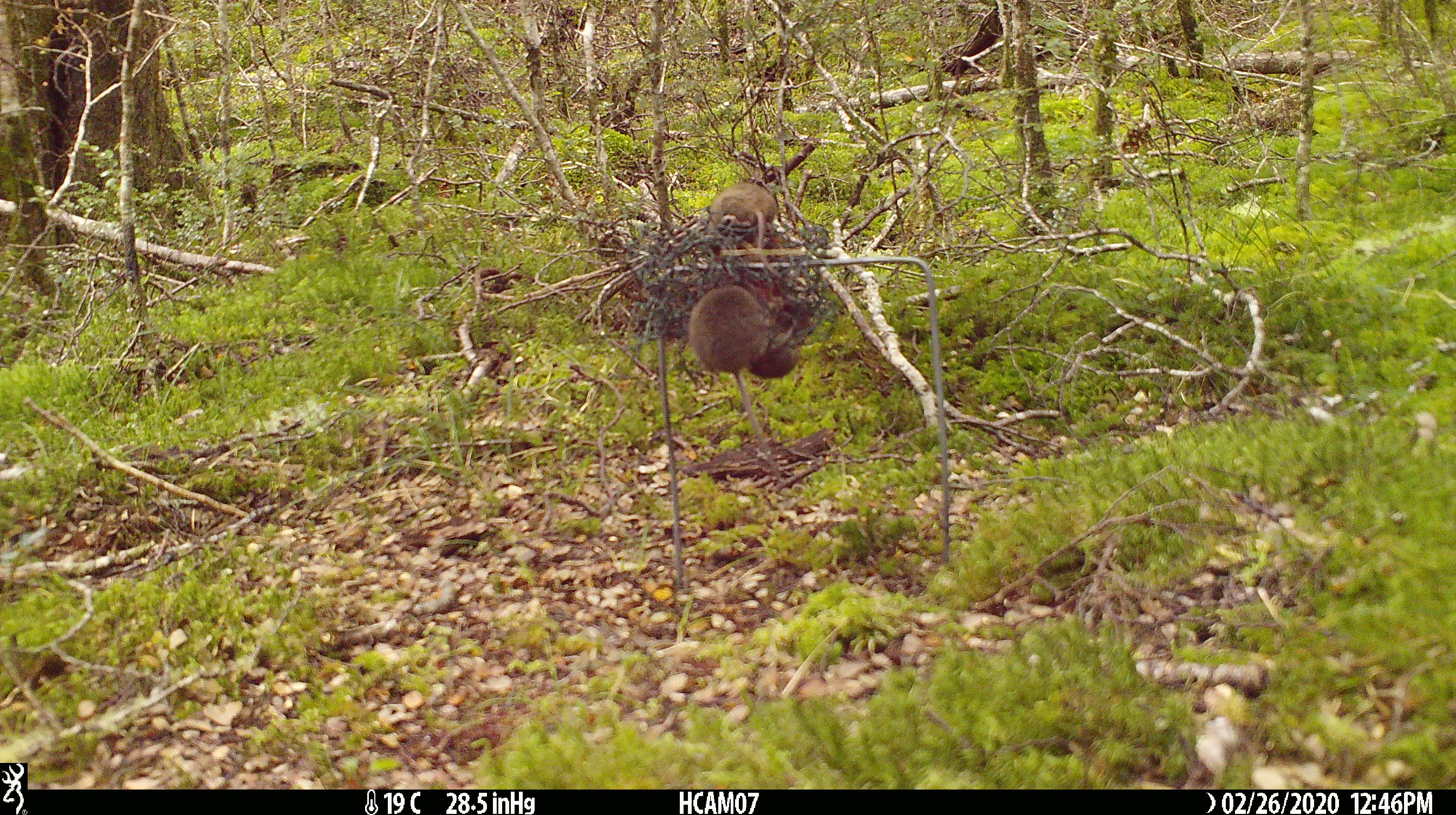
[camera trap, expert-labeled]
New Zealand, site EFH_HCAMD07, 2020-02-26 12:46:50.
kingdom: Animalia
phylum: Chordata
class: Mammalia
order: Rodentia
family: Muridae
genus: Mus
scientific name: Mus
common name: mouse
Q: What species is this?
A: Mouse (Mus).